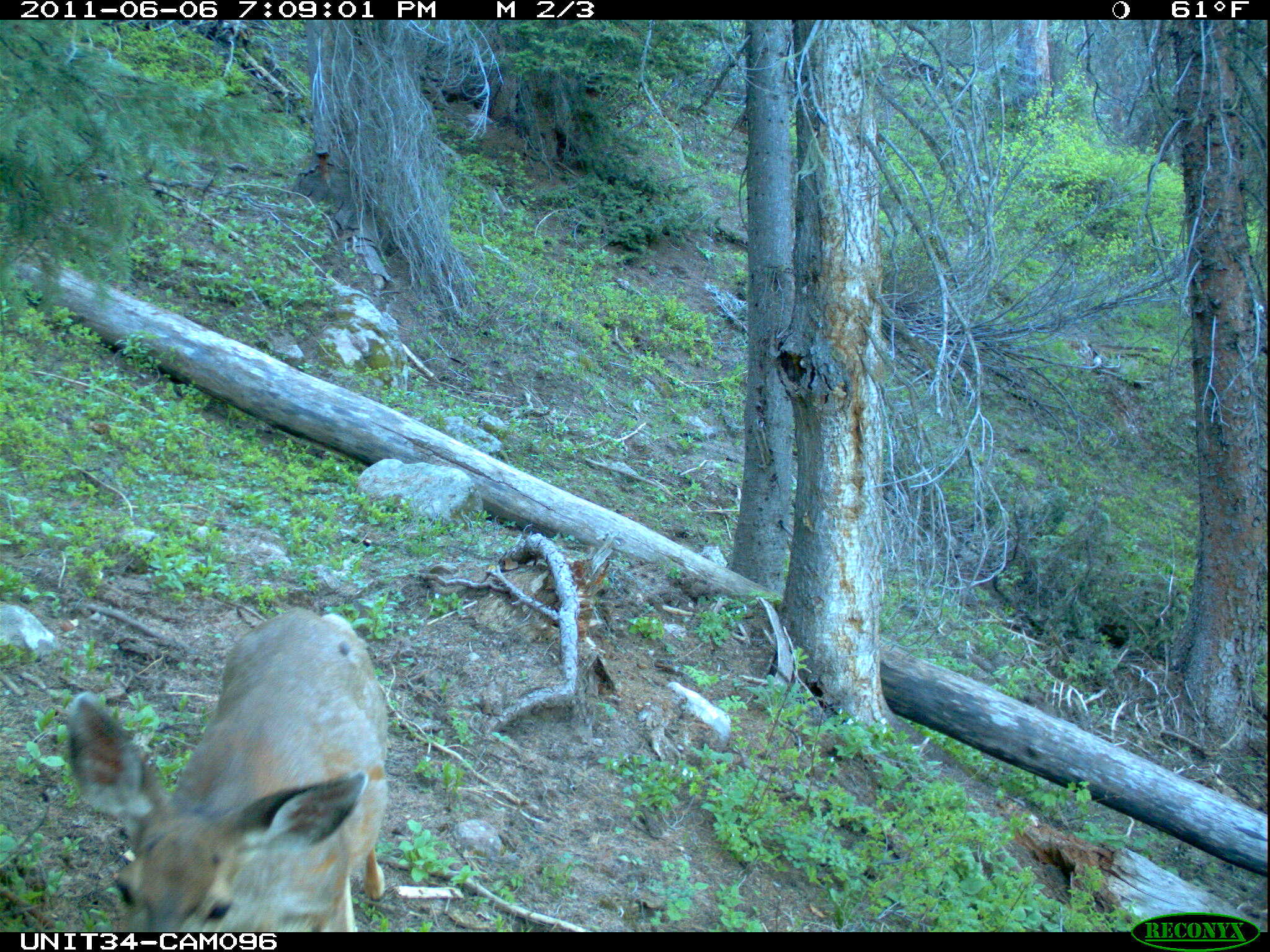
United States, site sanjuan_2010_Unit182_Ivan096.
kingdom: Animalia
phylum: Chordata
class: Mammalia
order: Artiodactyla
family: Cervidae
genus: Odocoileus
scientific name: Odocoileus hemionus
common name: mule deer